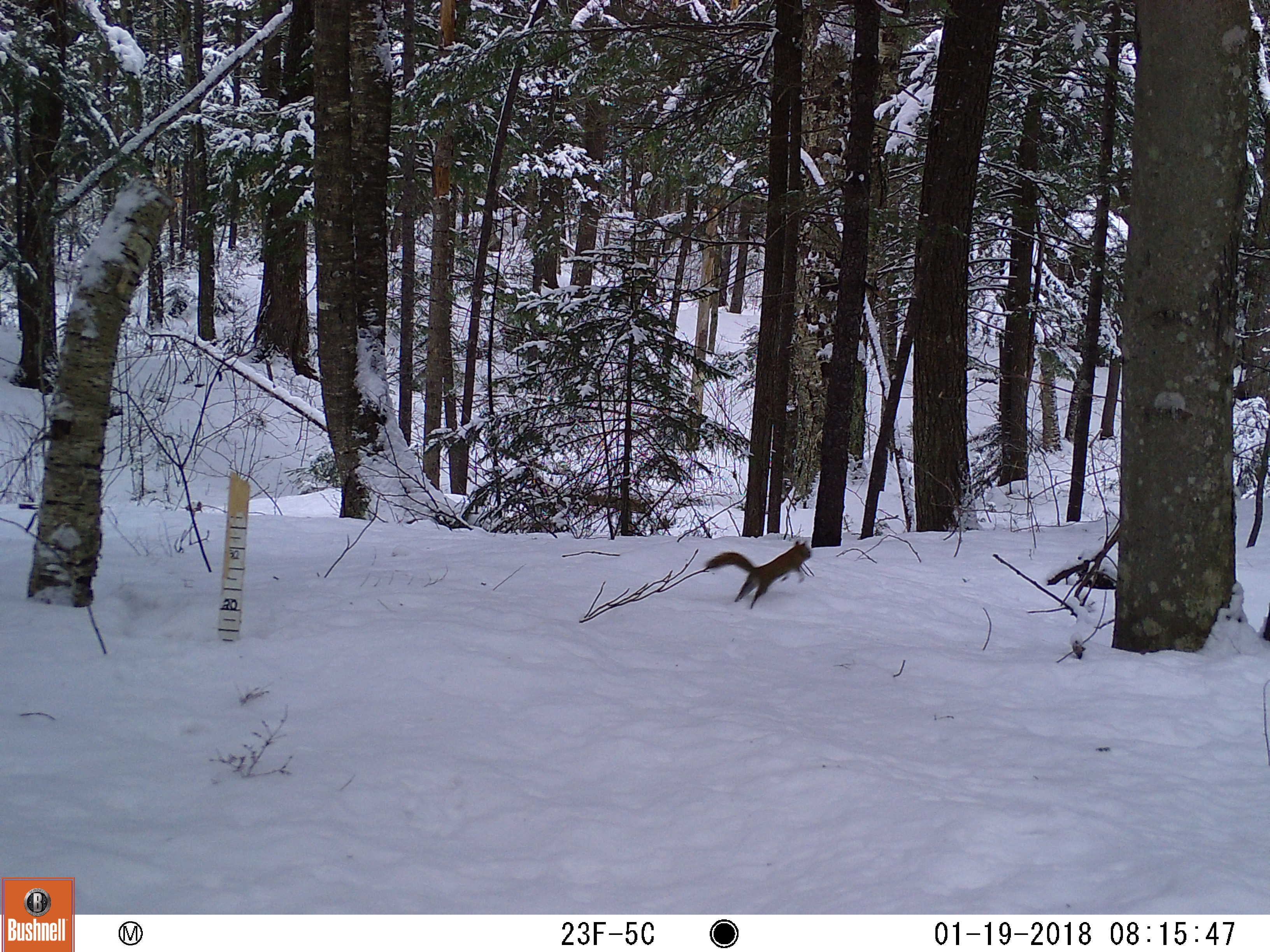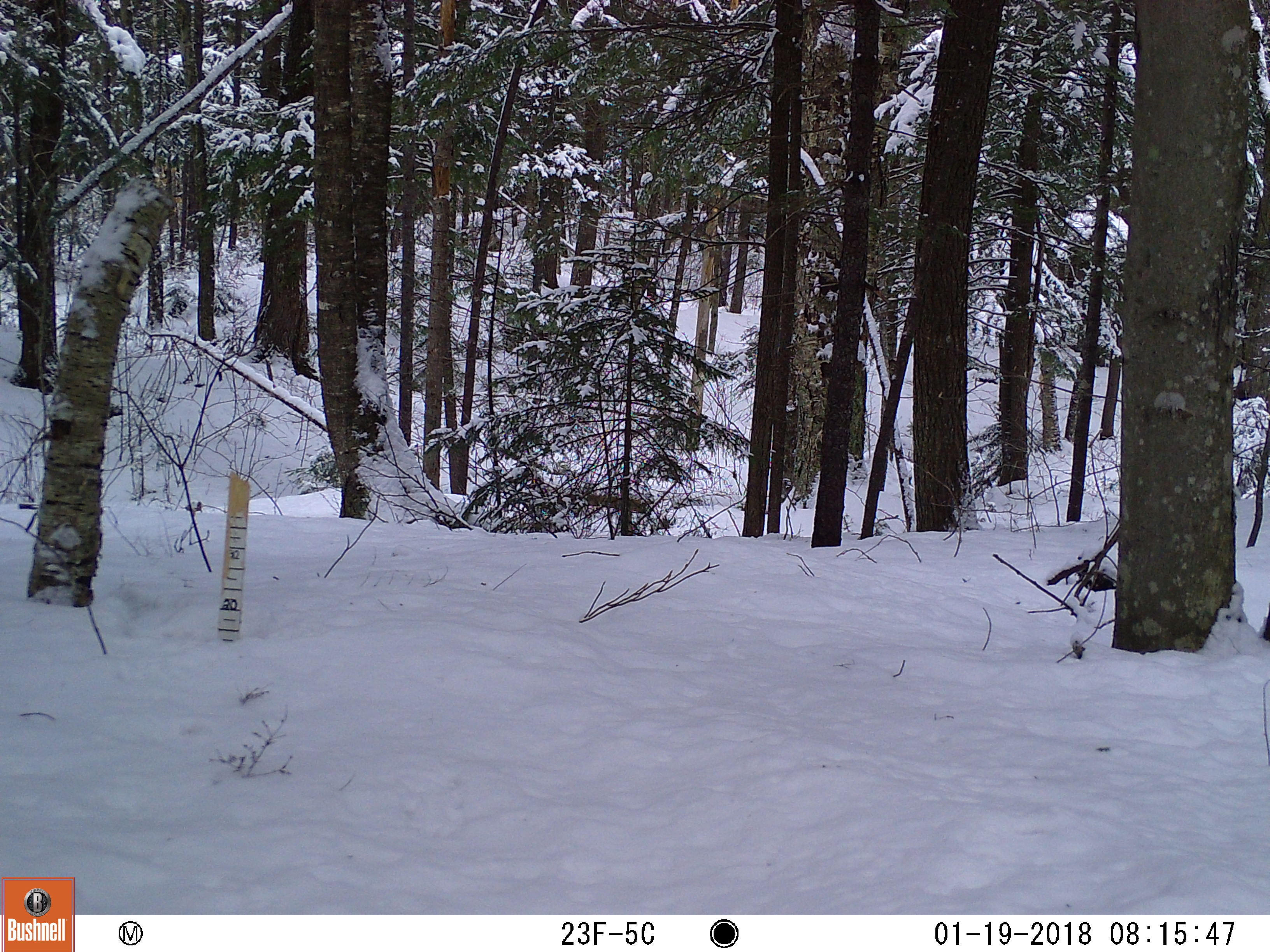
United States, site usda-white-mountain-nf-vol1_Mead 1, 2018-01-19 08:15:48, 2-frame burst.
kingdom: Animalia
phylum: Chordata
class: Mammalia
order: Rodentia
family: Sciuridae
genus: Tamiasciurus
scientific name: Tamiasciurus hudsonicus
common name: red squirrel